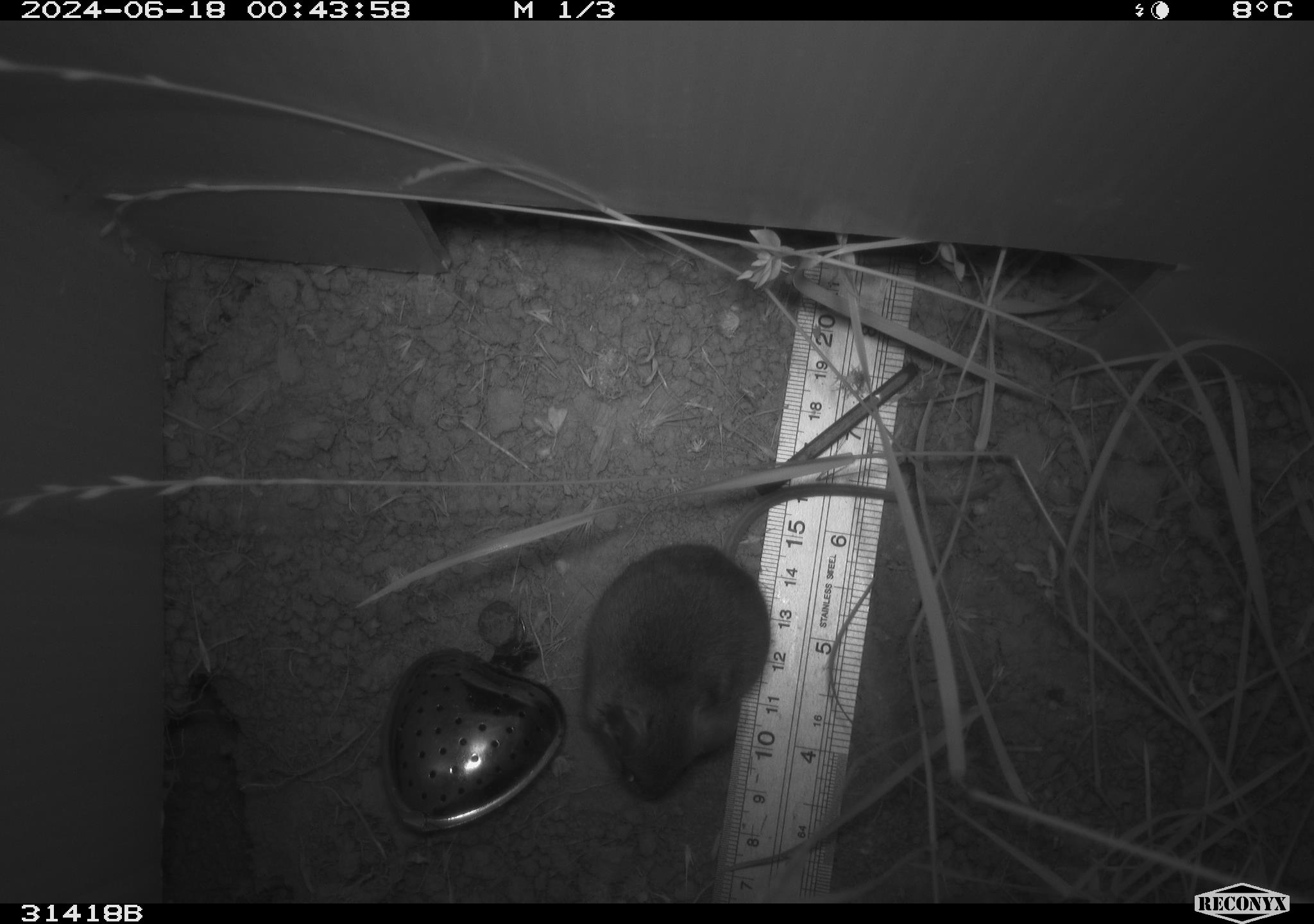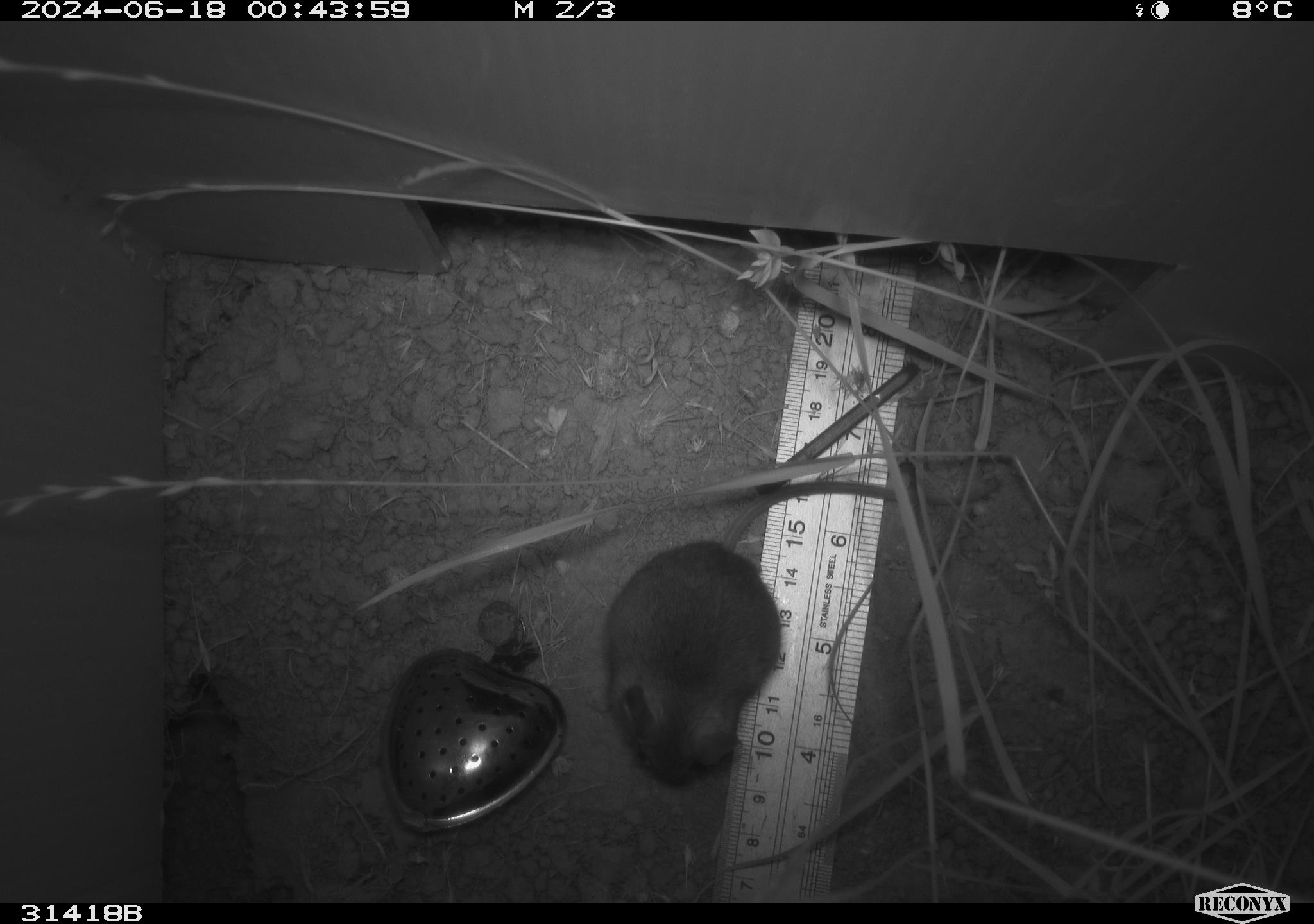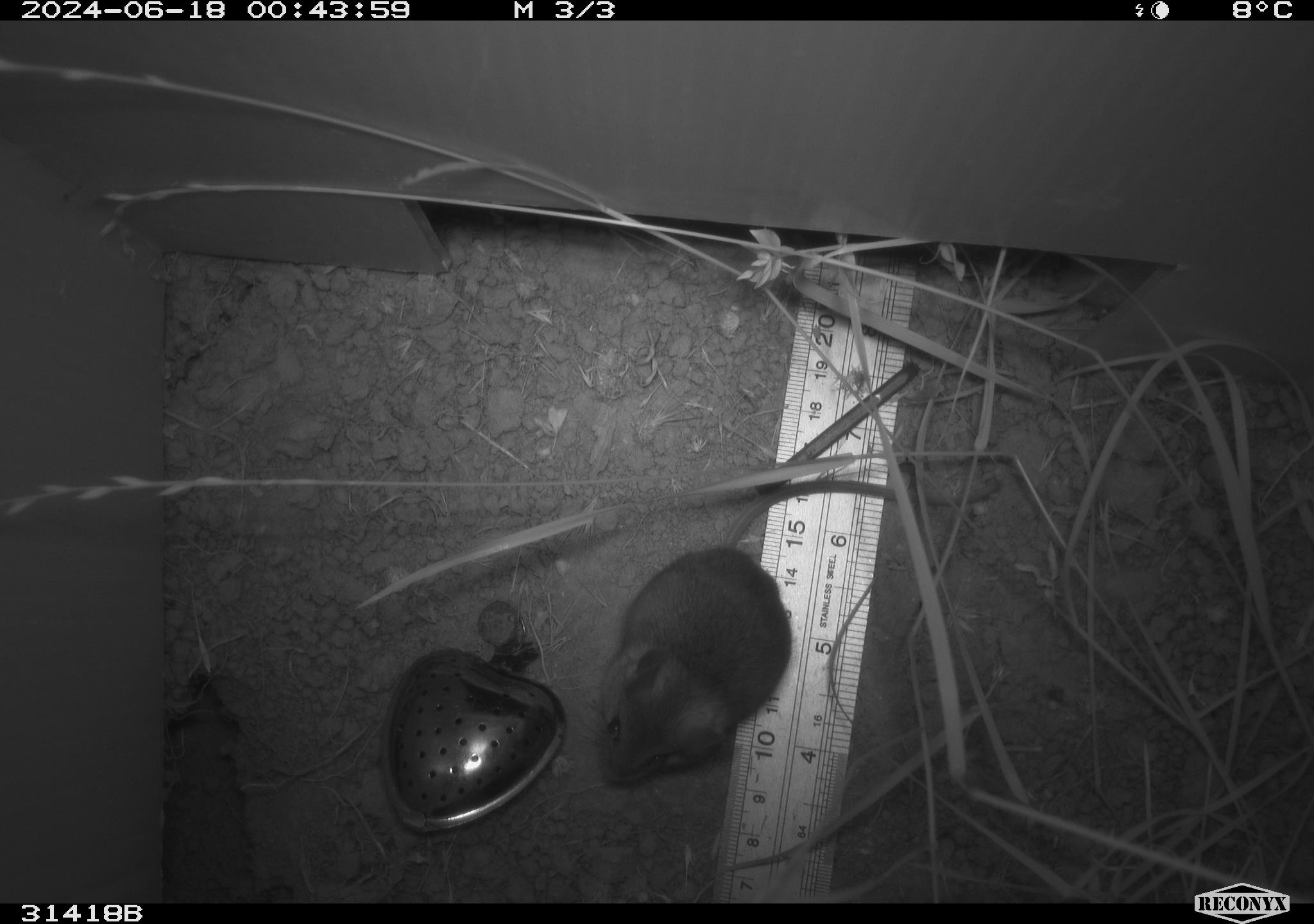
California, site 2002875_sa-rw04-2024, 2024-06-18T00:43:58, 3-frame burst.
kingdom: Animalia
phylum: Chordata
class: Mammalia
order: Rodentia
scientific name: Rodentia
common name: rodent